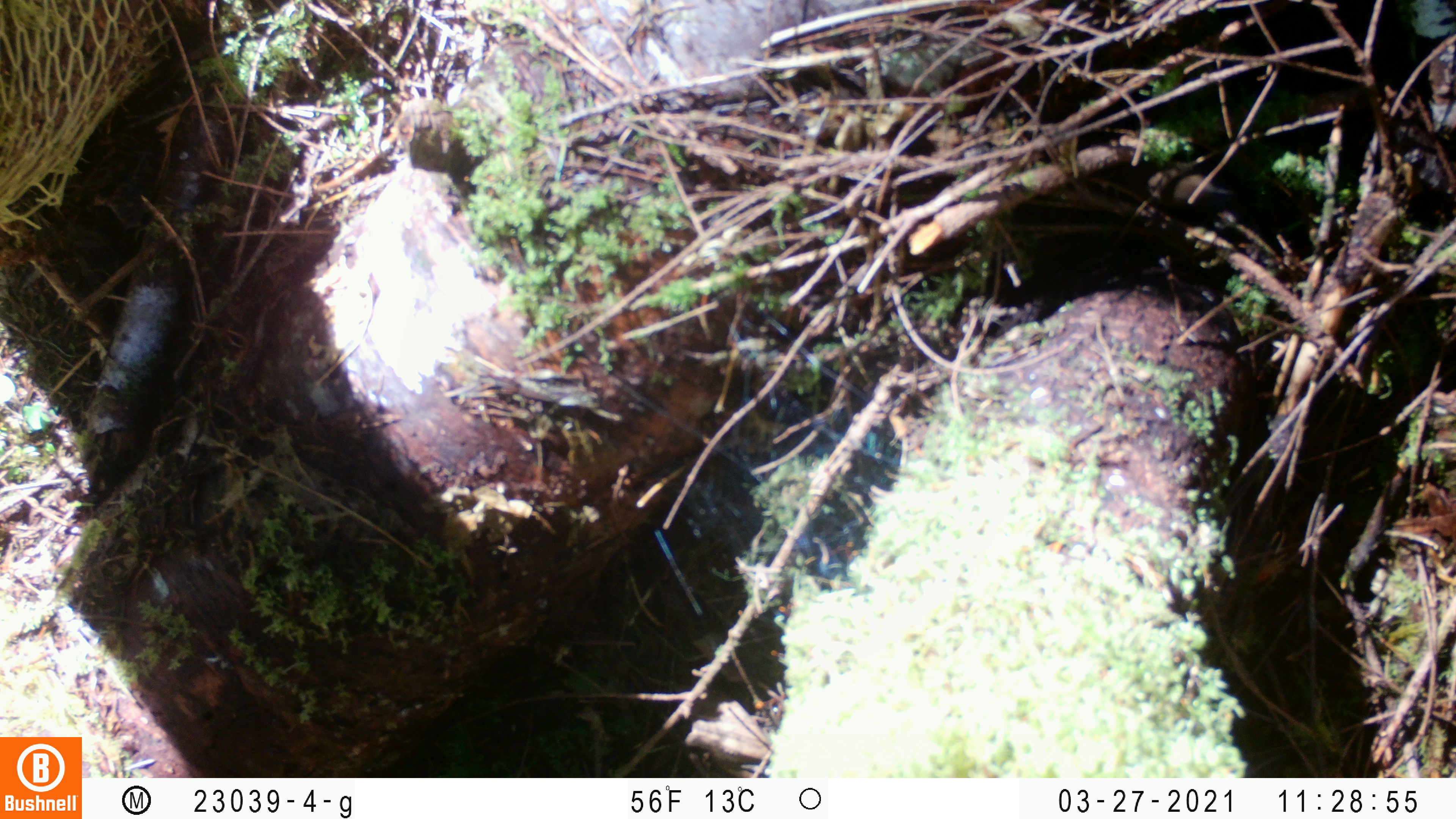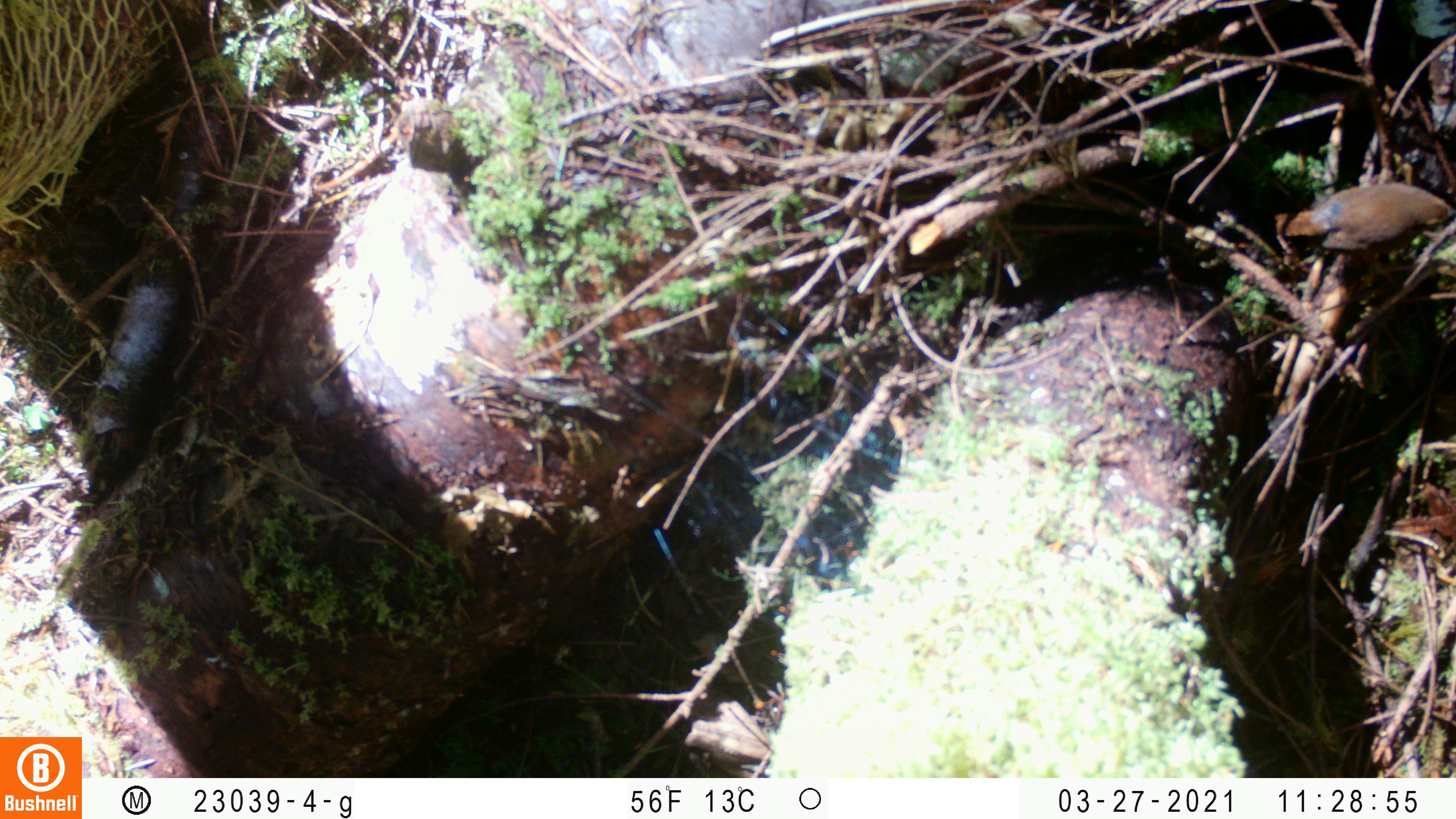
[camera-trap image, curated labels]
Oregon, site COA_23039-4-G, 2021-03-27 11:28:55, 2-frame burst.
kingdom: Animalia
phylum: Chordata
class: Aves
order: Passeriformes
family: Troglodytidae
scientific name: Troglodytidae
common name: wrens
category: troglodytidae family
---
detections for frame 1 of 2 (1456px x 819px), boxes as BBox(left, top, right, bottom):
troglodytidae family: BBox(1064, 132, 1277, 247)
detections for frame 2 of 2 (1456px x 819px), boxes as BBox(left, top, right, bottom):
troglodytidae family: BBox(1257, 165, 1455, 285)